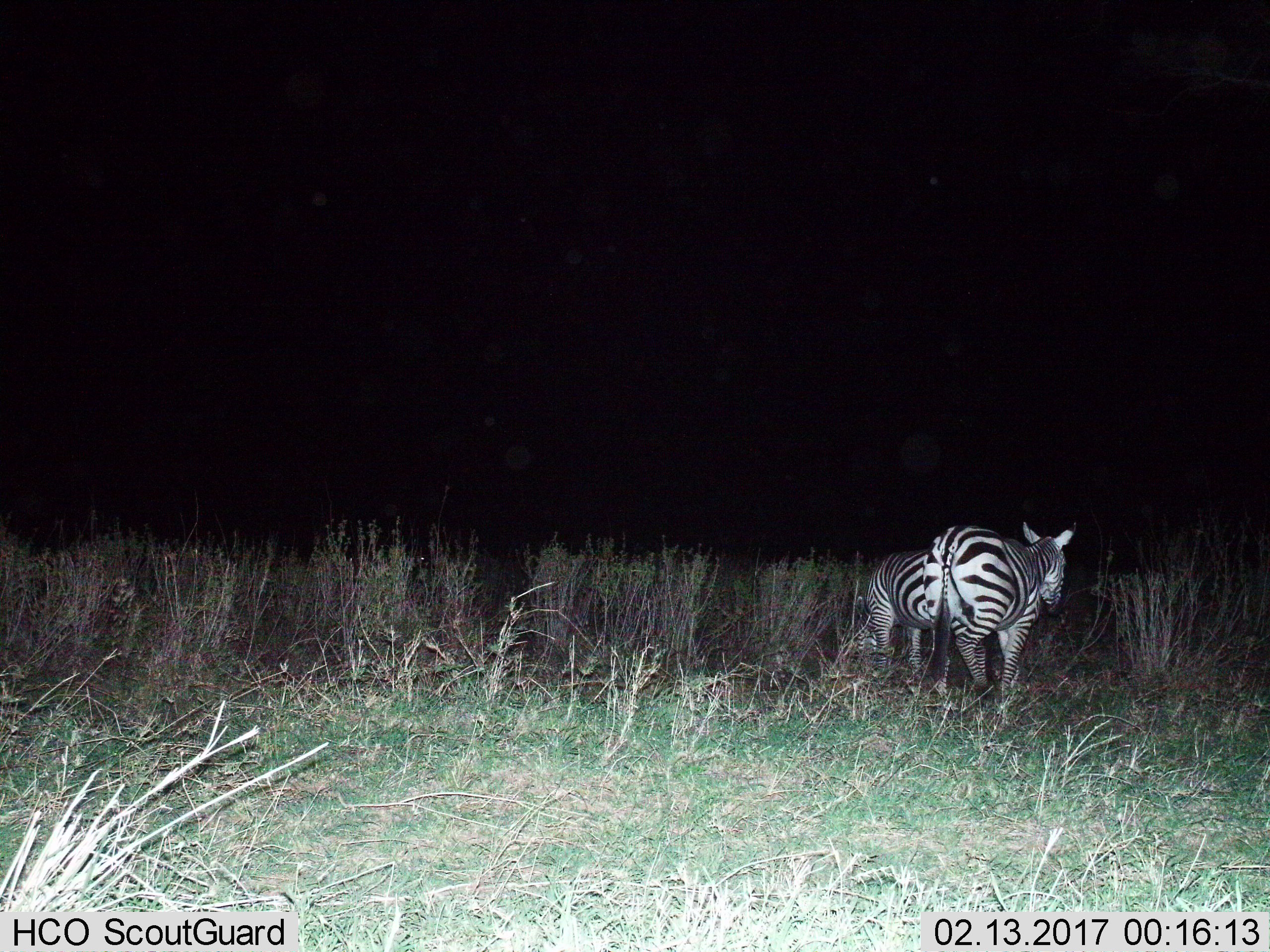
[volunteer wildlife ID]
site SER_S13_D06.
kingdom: Animalia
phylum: Chordata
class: Mammalia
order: Perissodactyla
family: Equidae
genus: Equus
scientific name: Equus quagga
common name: plains zebra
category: zebraplains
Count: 2.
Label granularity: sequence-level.